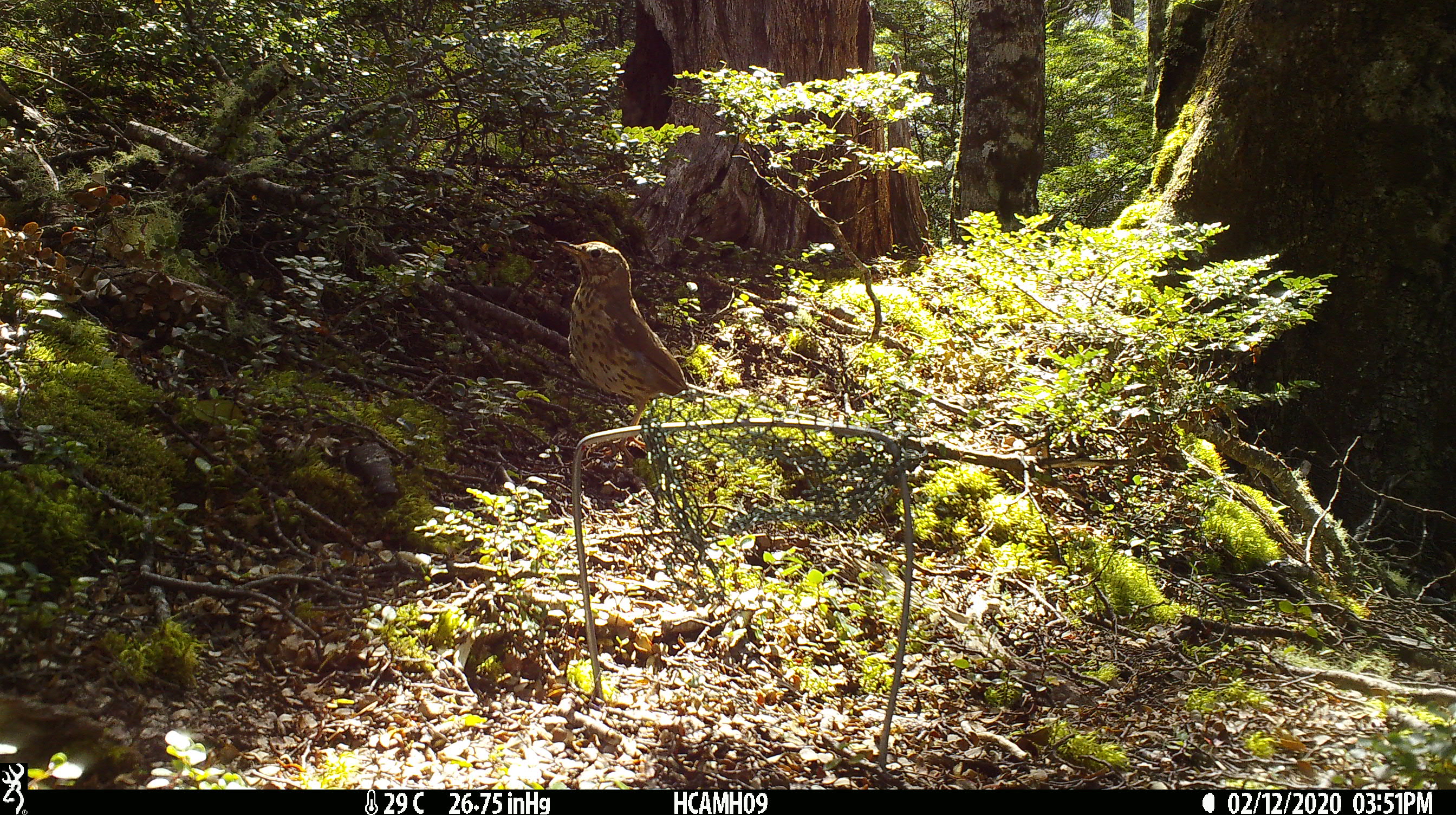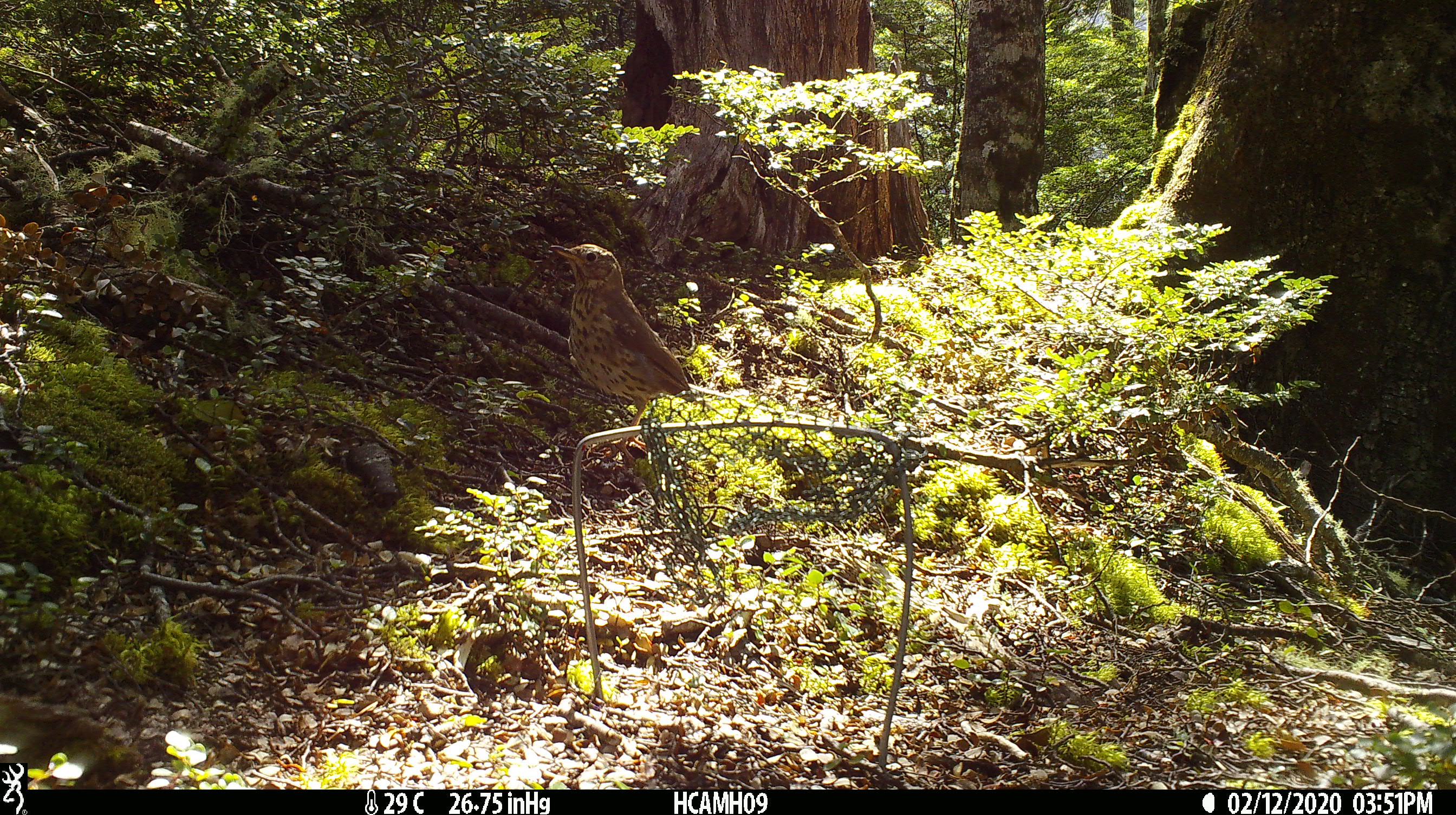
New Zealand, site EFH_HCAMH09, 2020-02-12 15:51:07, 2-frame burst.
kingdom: Animalia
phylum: Chordata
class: Aves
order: Passeriformes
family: Turdidae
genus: Turdus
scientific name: Turdus philomelos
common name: song thrush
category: thrush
Thrush (song thrush) (Turdus philomelos).